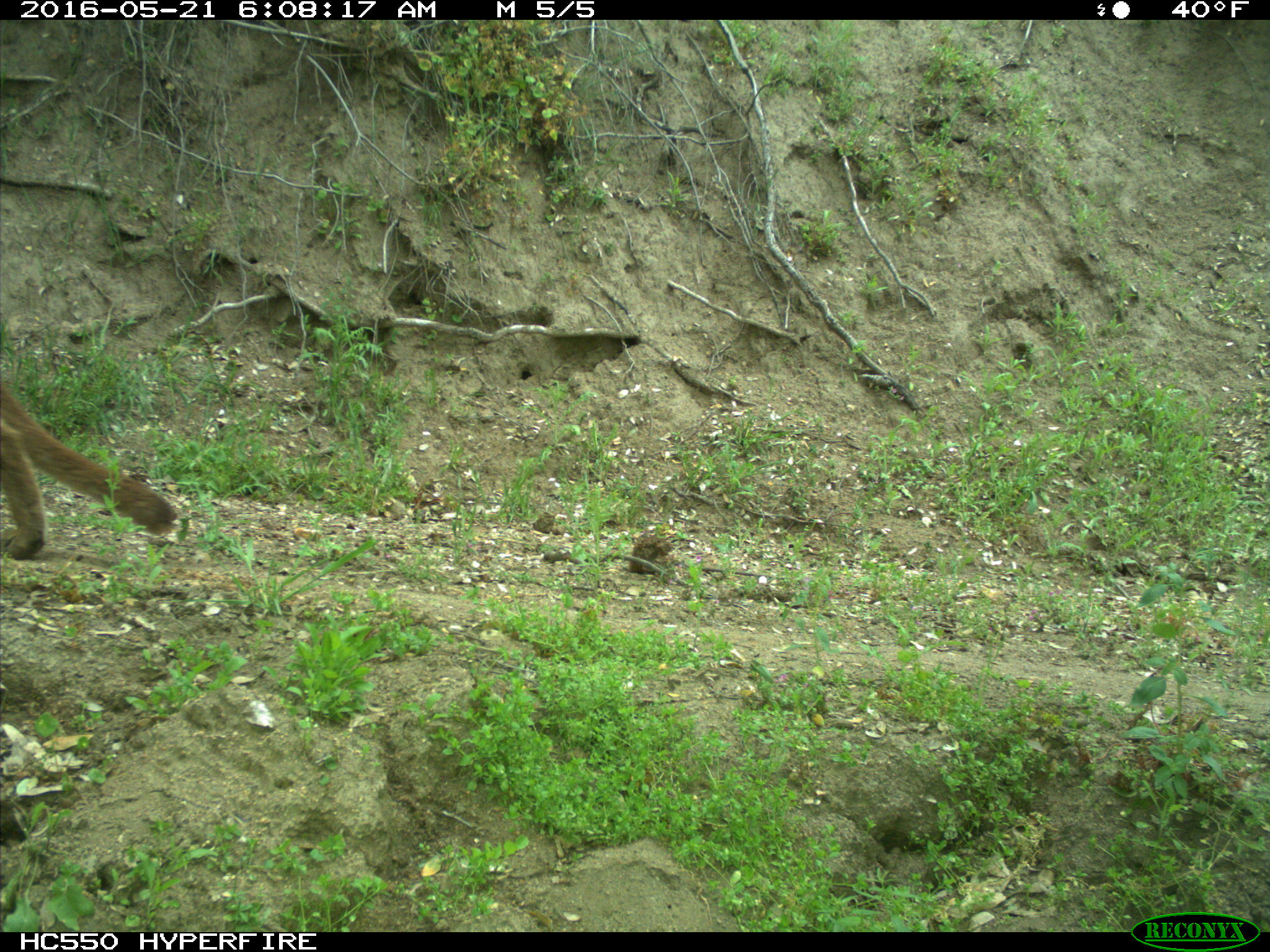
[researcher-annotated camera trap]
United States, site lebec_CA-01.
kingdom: Animalia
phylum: Chordata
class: Mammalia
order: Carnivora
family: Felidae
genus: Puma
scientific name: Puma concolor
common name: mountain lion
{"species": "Puma concolor (mountain lion)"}